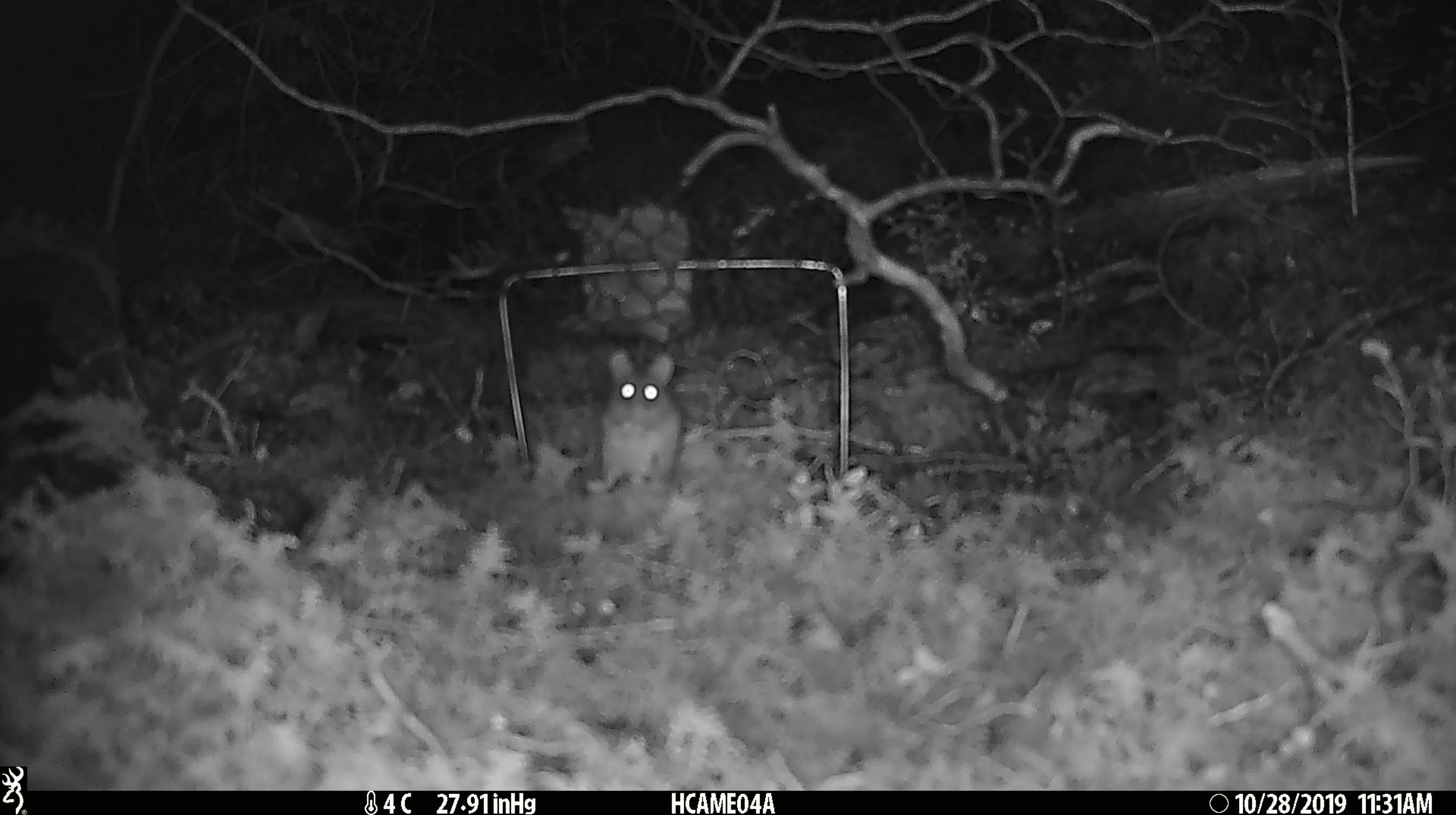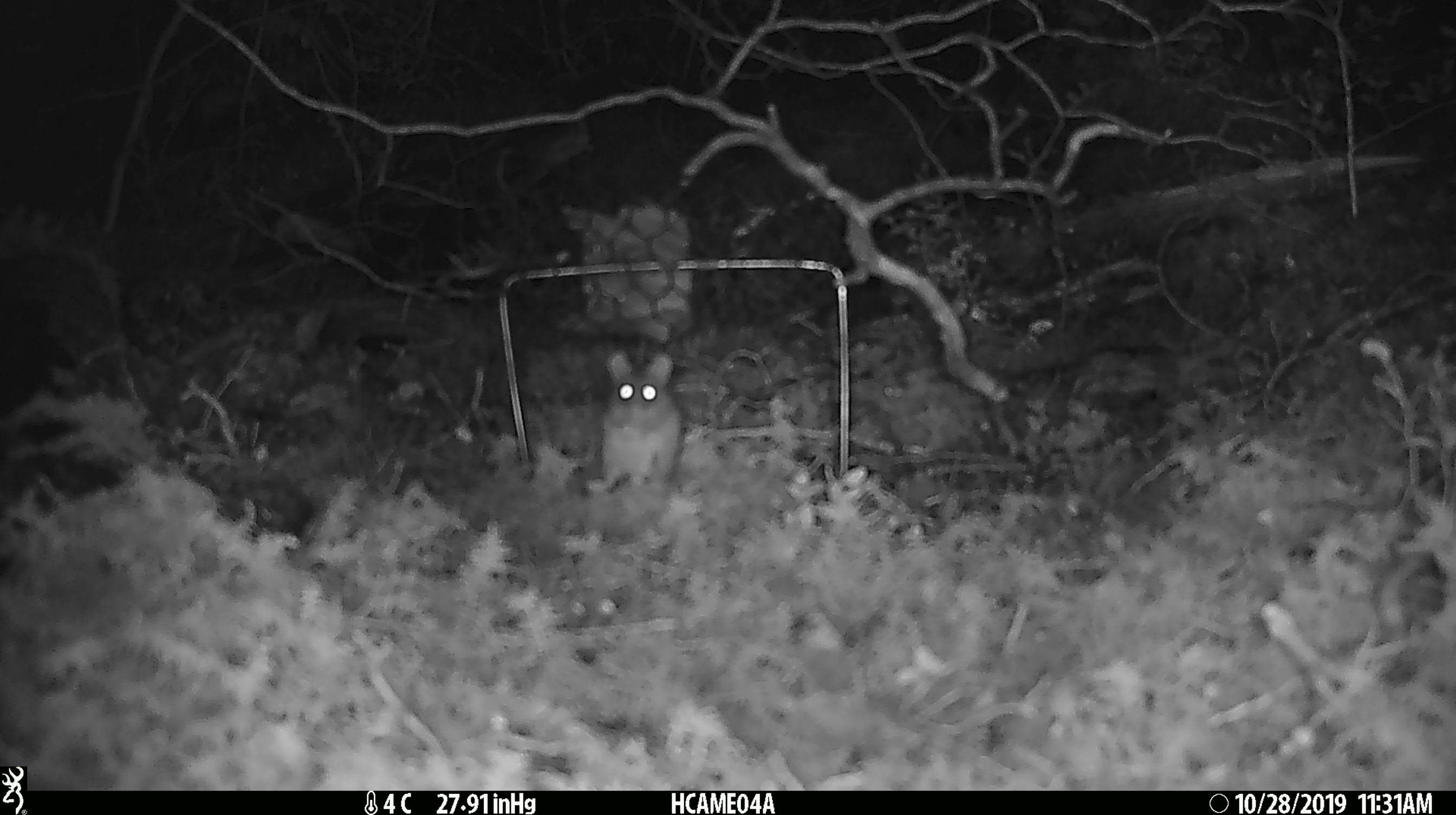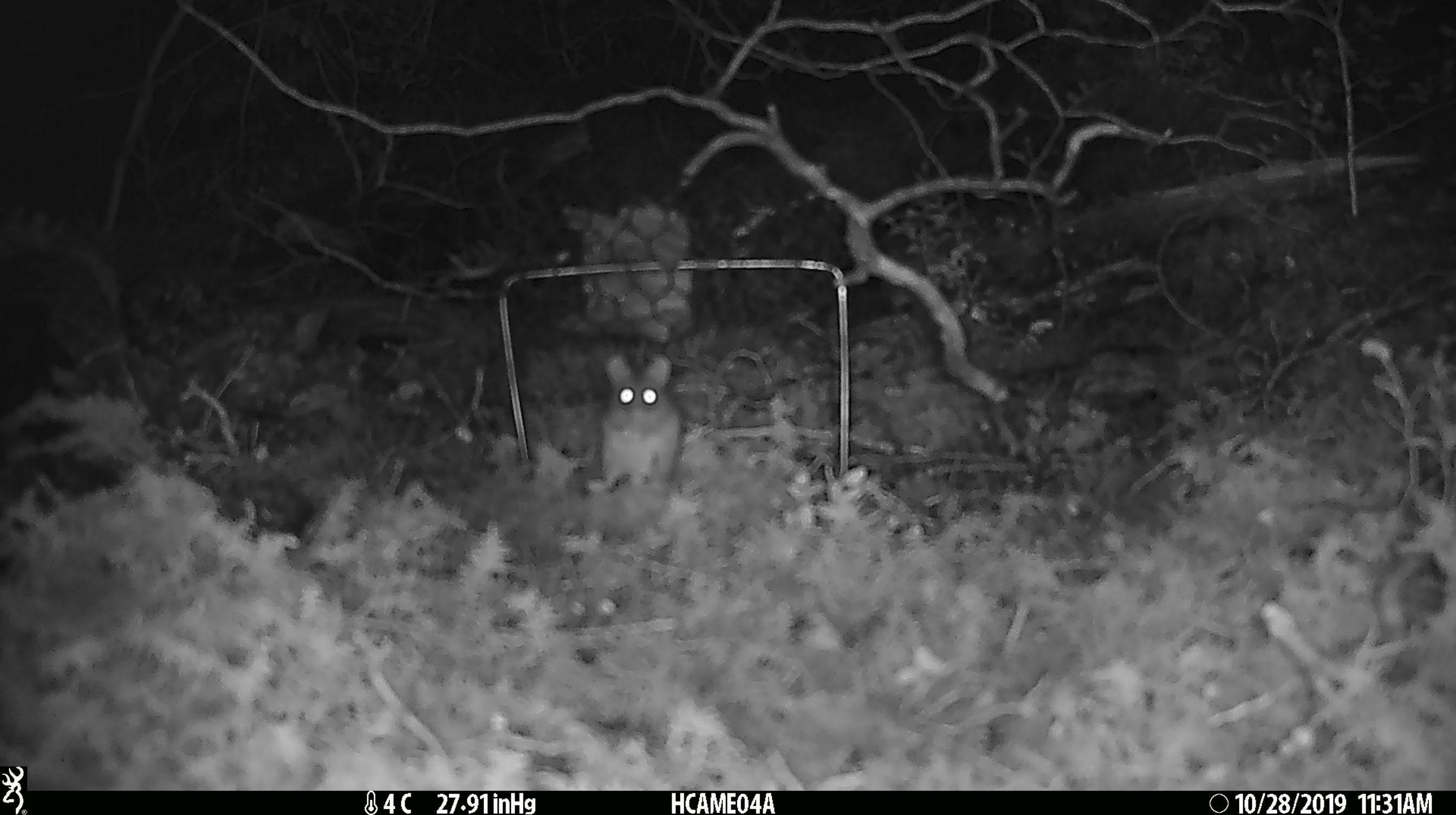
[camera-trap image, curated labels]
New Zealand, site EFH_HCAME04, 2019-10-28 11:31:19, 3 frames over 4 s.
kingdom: Animalia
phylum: Chordata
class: Mammalia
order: Rodentia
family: Muridae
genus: Mus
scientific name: Mus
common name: mouse